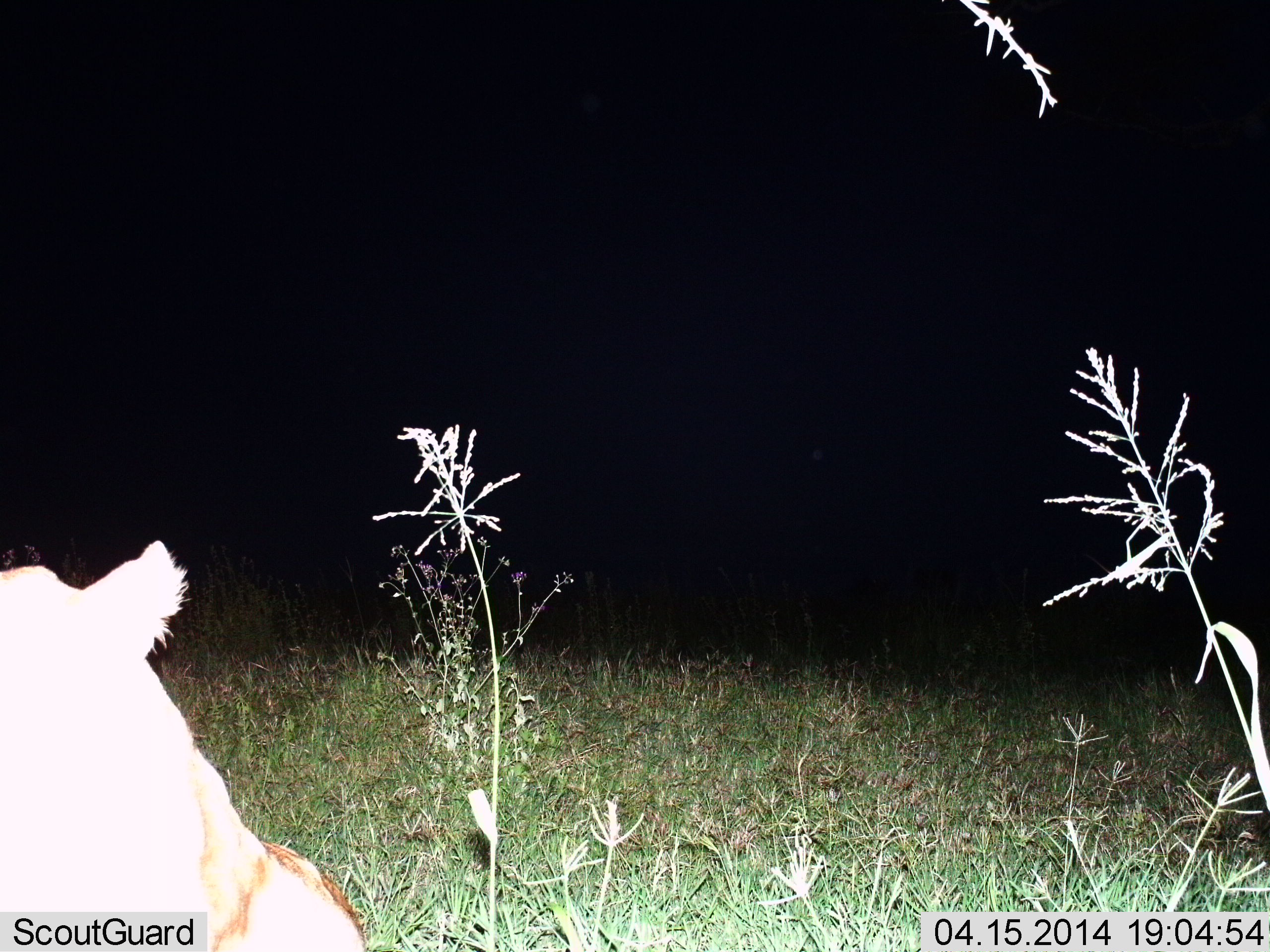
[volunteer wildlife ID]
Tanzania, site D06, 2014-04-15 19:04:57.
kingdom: Animalia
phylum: Chordata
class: Mammalia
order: Carnivora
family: Felidae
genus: Panthera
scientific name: Panthera leo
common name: lion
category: lionfemale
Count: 1.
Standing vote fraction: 10%.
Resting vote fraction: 90%.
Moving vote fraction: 0%.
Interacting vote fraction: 0%.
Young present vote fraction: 0%.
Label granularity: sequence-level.